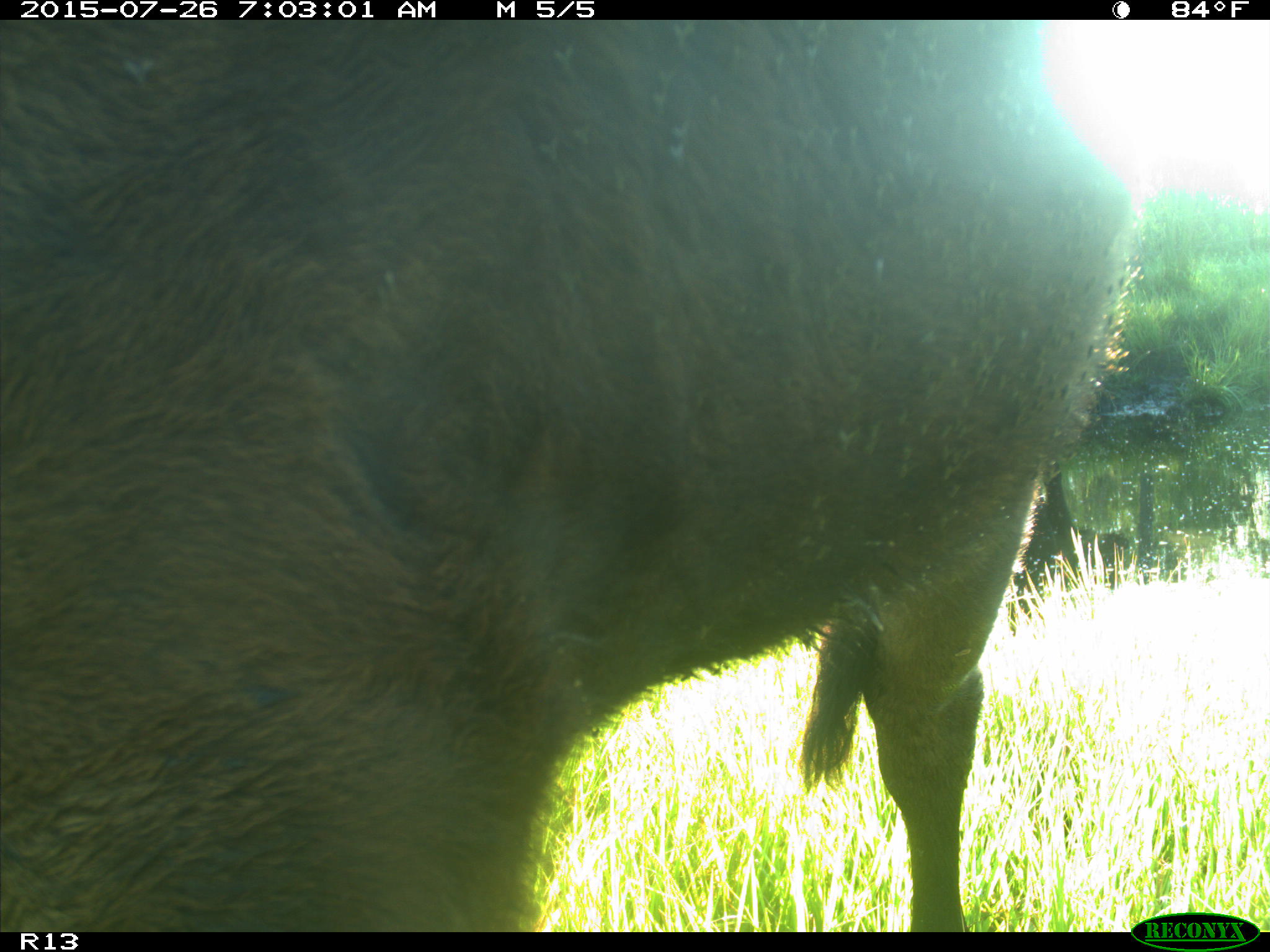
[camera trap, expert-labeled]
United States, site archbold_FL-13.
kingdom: Animalia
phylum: Chordata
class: Mammalia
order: Artiodactyla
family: Bovidae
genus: Bos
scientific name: Bos taurus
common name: domestic cow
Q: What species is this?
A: Bos taurus (domestic cow).